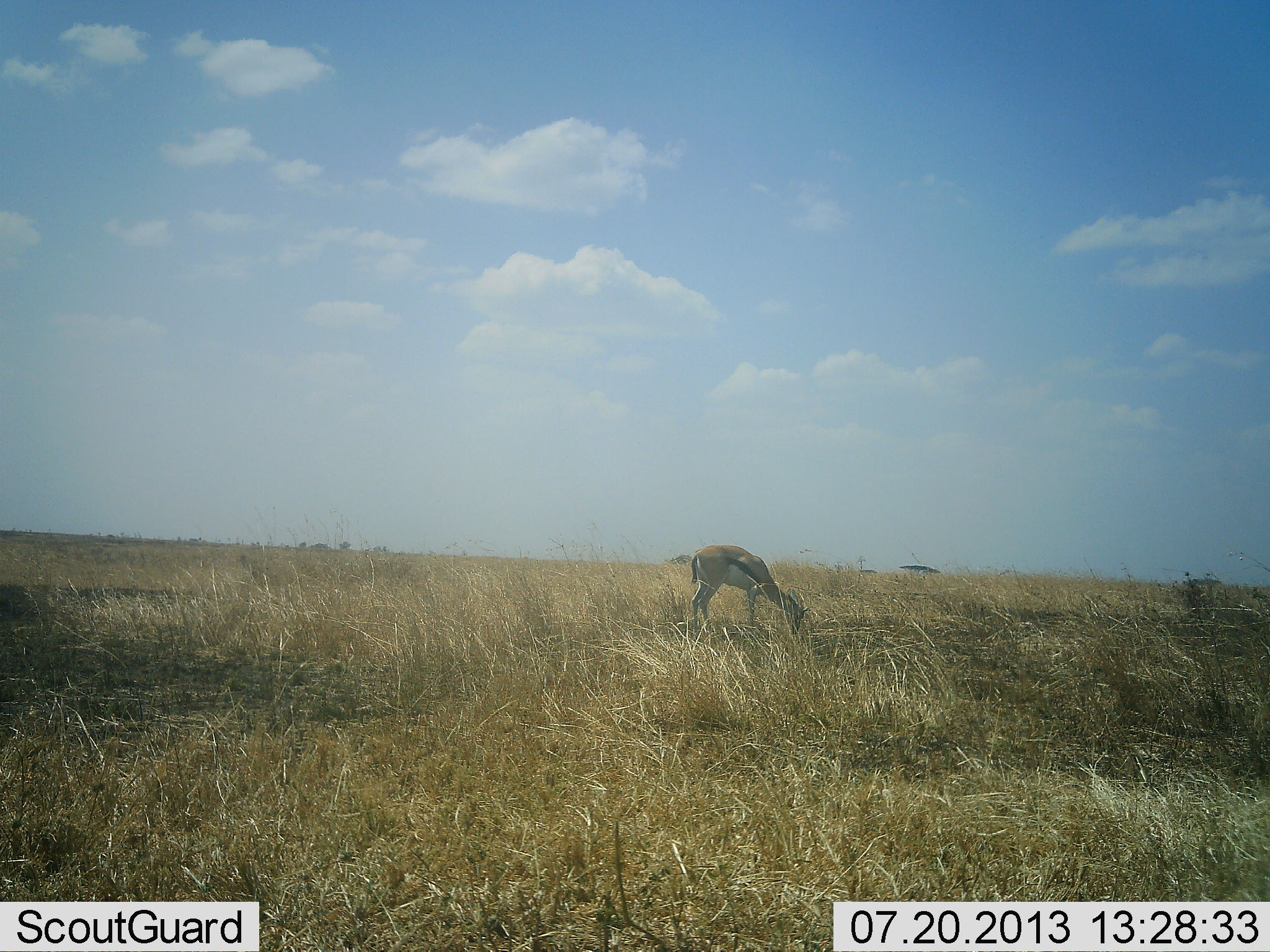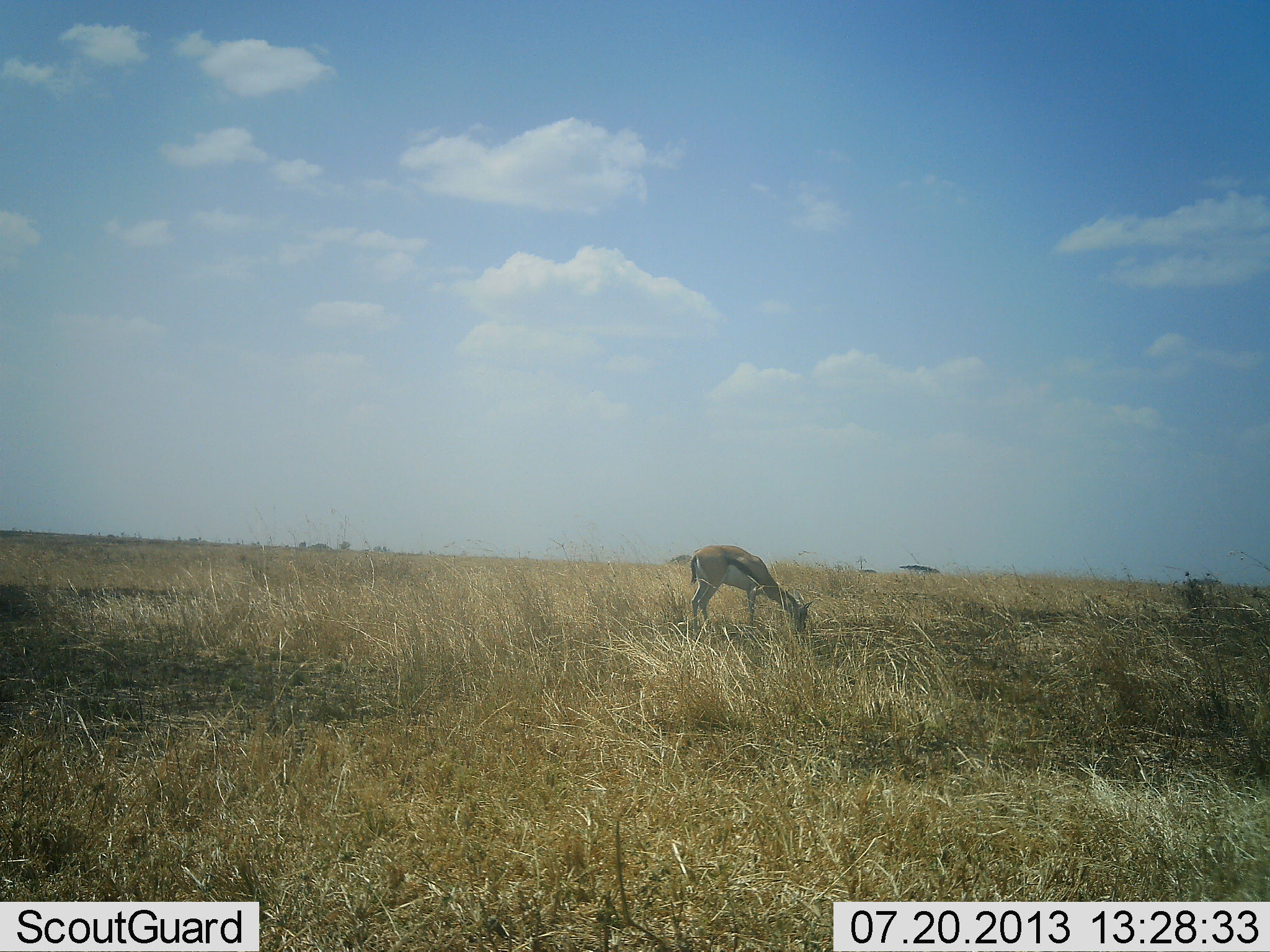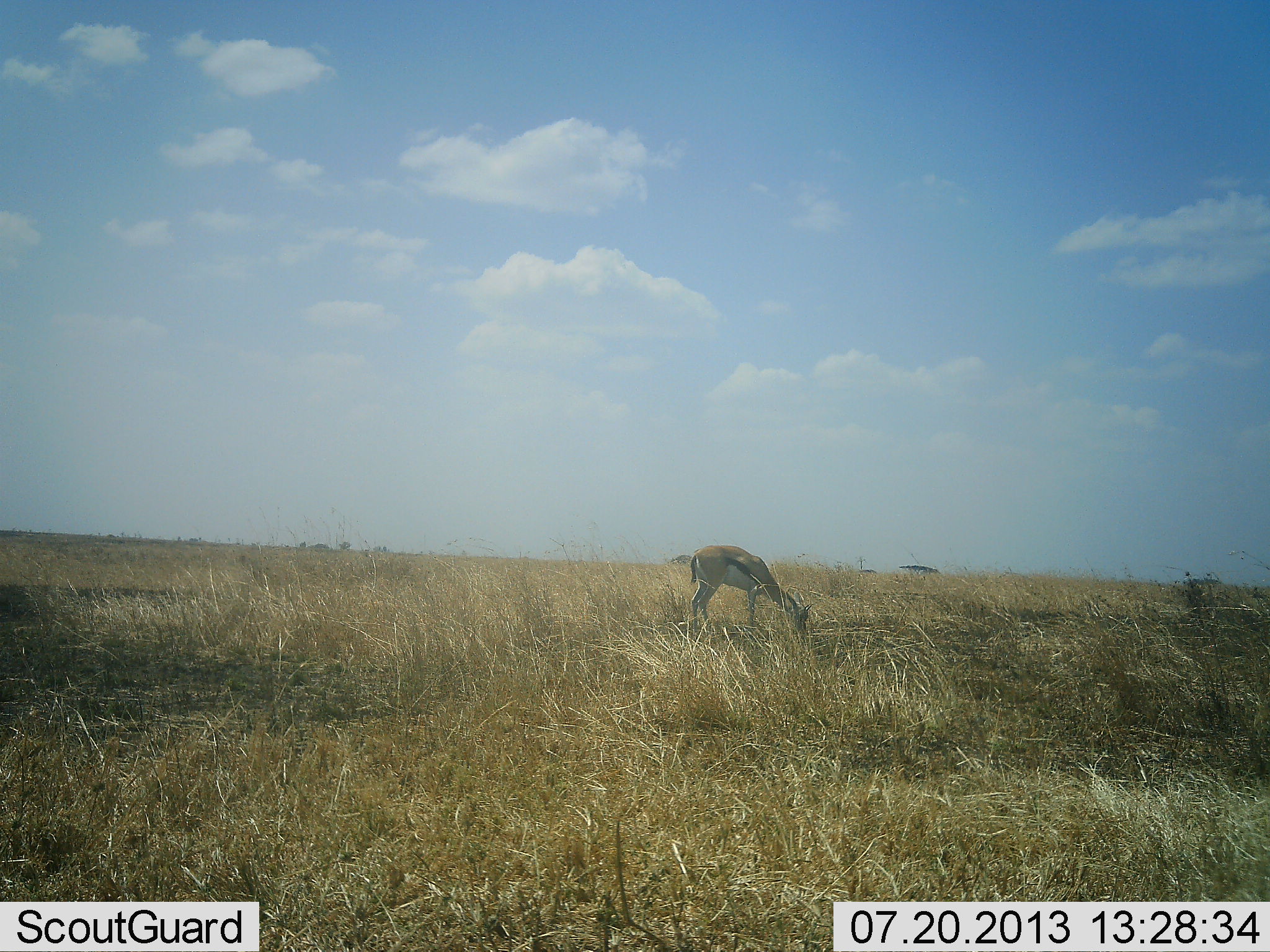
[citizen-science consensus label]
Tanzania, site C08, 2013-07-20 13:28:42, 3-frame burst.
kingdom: Animalia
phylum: Chordata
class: Mammalia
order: Artiodactyla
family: Bovidae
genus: Eudorcas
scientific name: Eudorcas thomsonii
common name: thomson's gazelle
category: gazellethomsons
Gazellethomsons (thomson's gazelle) (Eudorcas thomsonii), count 1. Behavior (volunteer vote fractions): standing 9%, resting 0%, moving 3%, interacting 0%. Young present (vote fraction): 0%. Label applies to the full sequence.